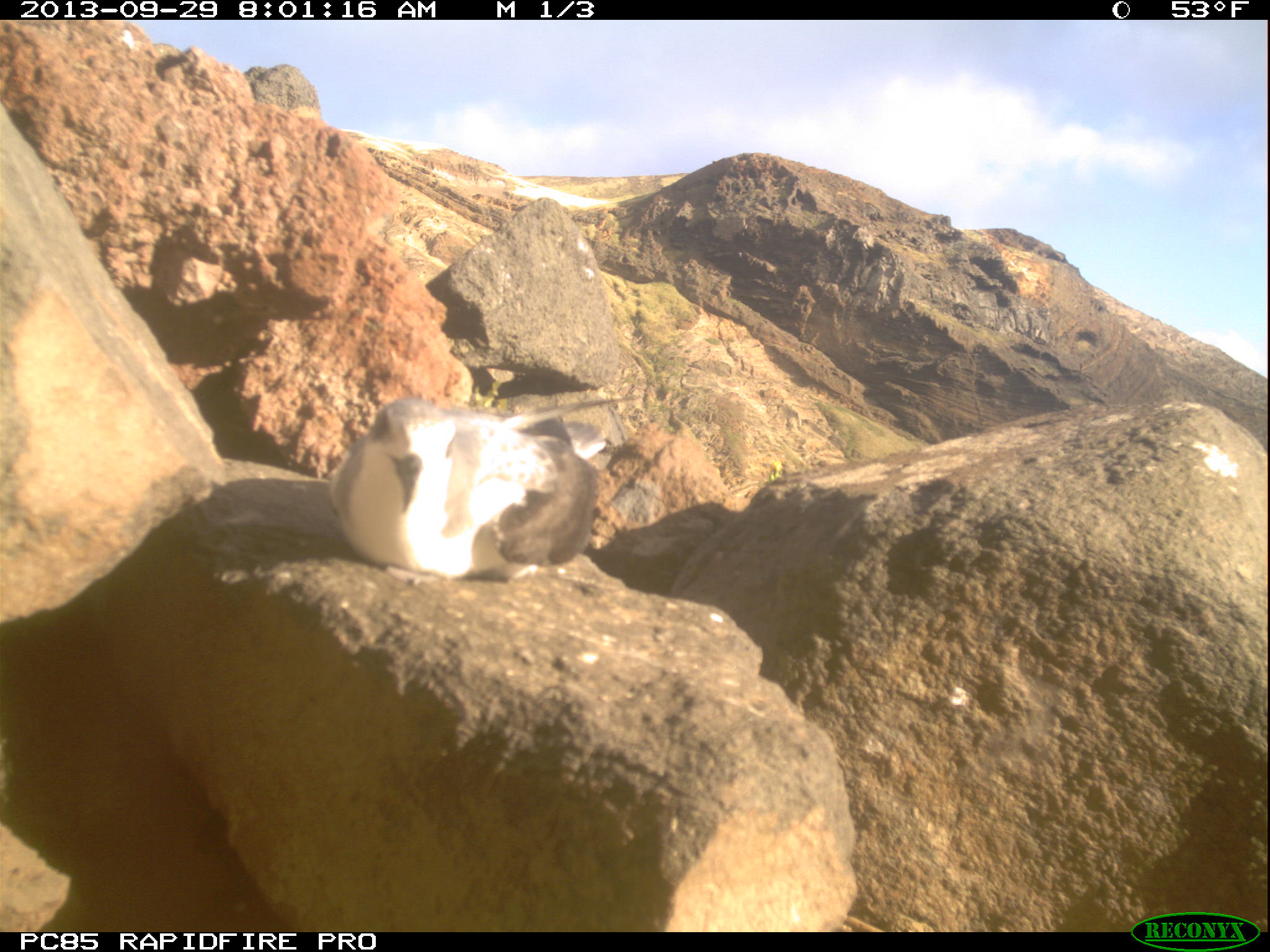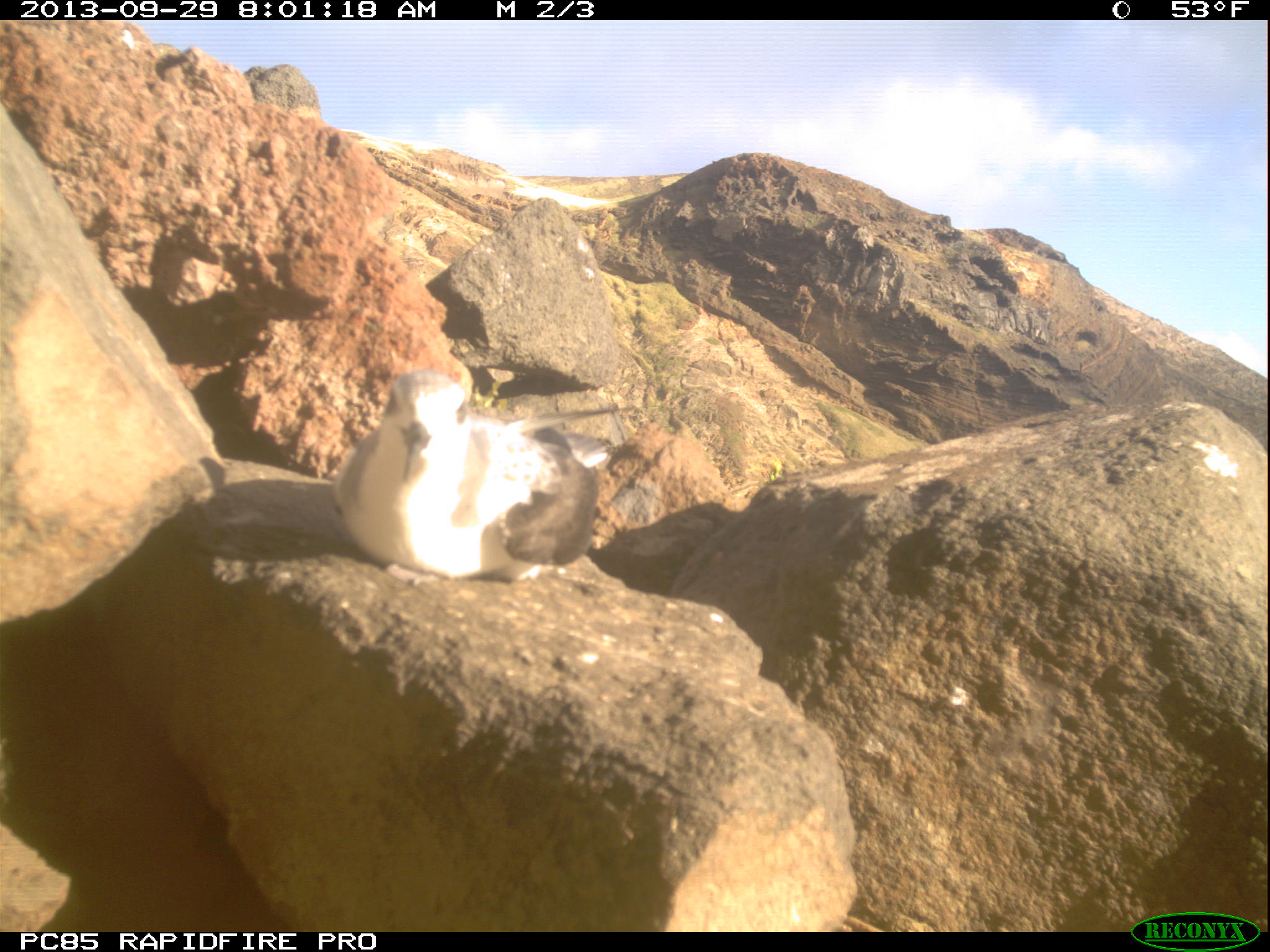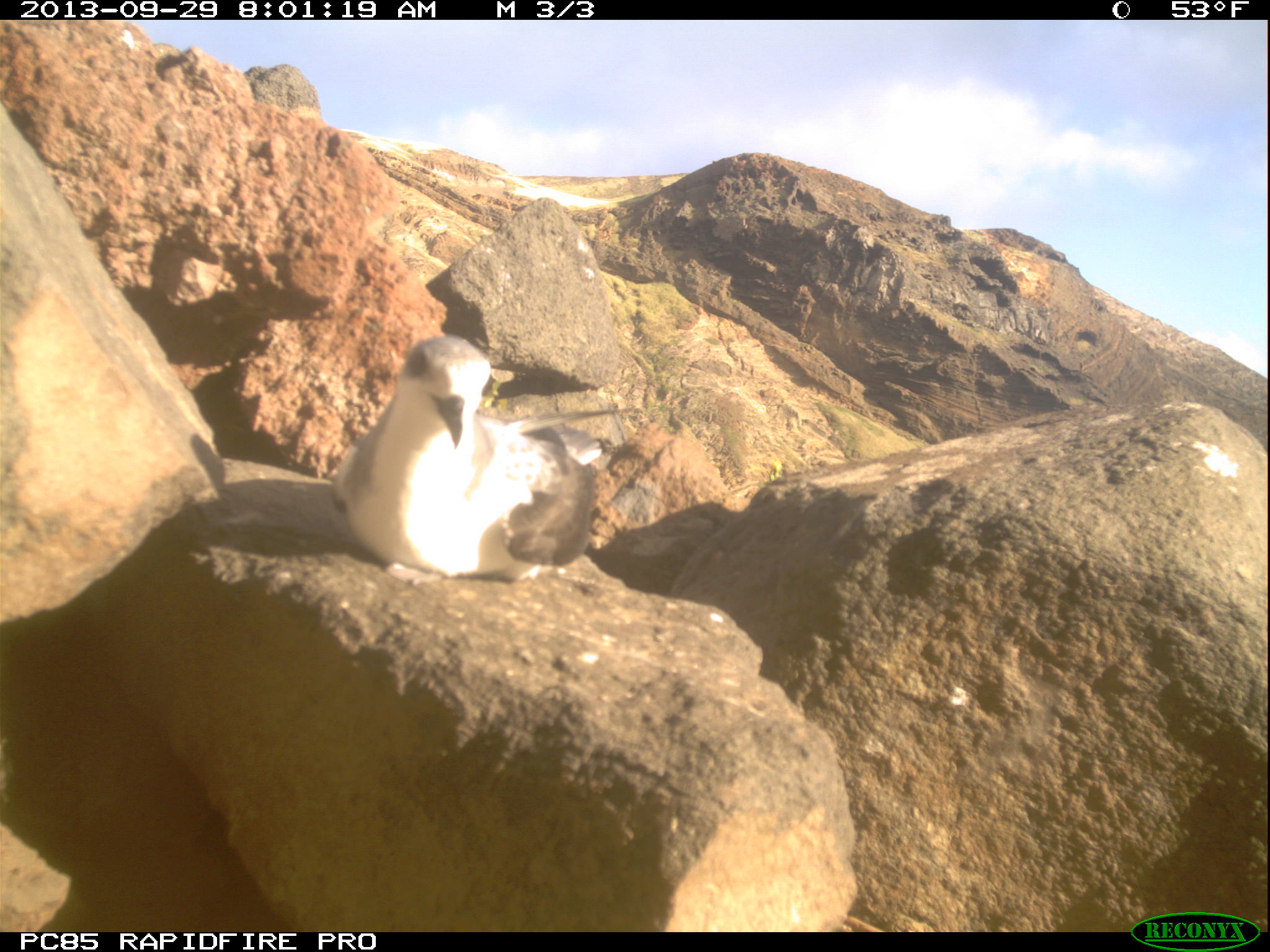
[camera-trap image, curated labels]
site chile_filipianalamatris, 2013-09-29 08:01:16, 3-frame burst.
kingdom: Animalia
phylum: Chordata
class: Aves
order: Procellariiformes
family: Procellariidae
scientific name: Procellariidae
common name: petrel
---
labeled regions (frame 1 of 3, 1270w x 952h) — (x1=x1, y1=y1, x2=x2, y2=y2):
petrel: (x1=307, y1=392, x2=612, y2=582)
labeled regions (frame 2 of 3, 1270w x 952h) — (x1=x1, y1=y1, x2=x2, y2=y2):
petrel: (x1=326, y1=359, x2=609, y2=586)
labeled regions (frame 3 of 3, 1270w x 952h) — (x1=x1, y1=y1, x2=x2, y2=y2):
petrel: (x1=324, y1=331, x2=604, y2=585)